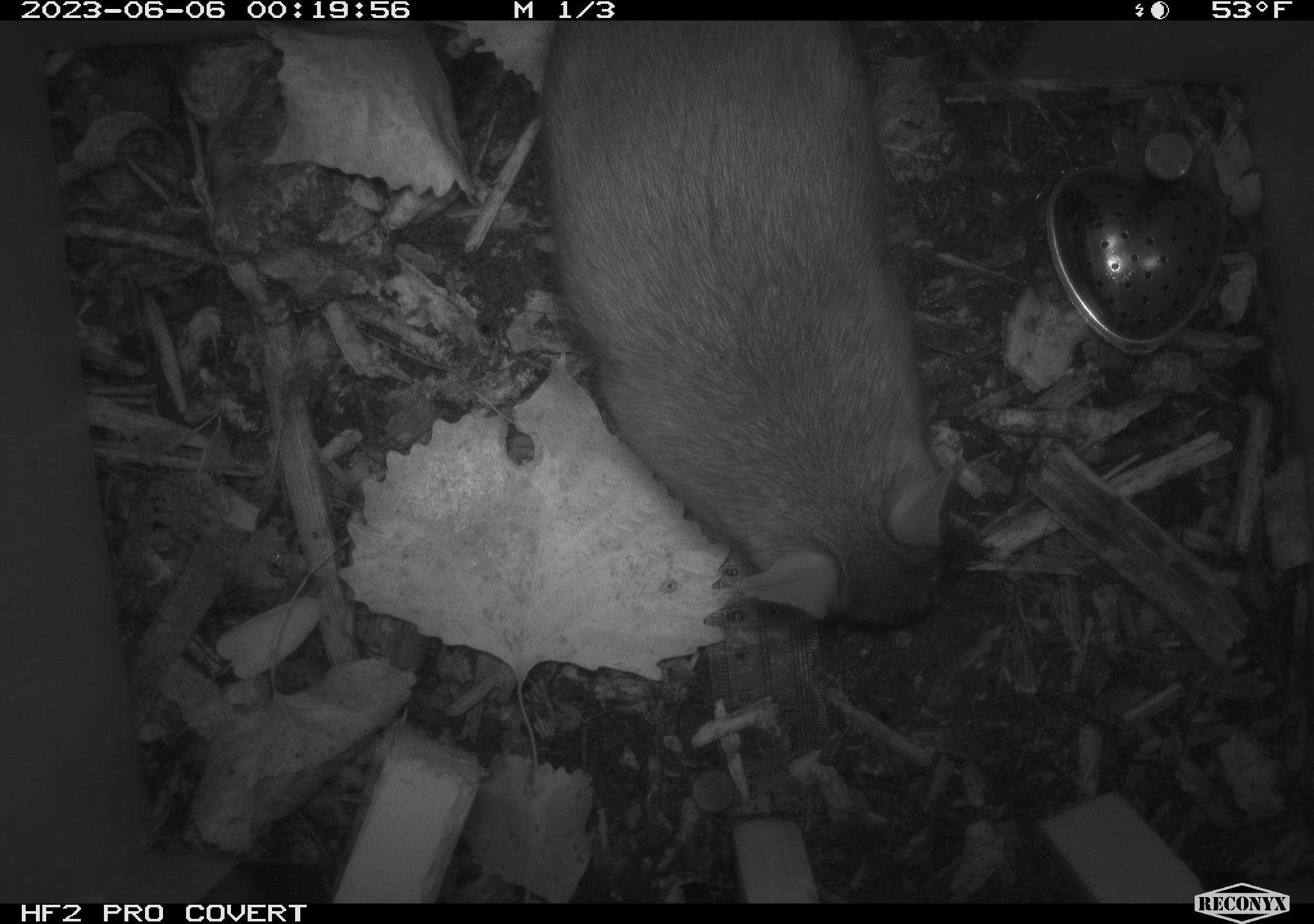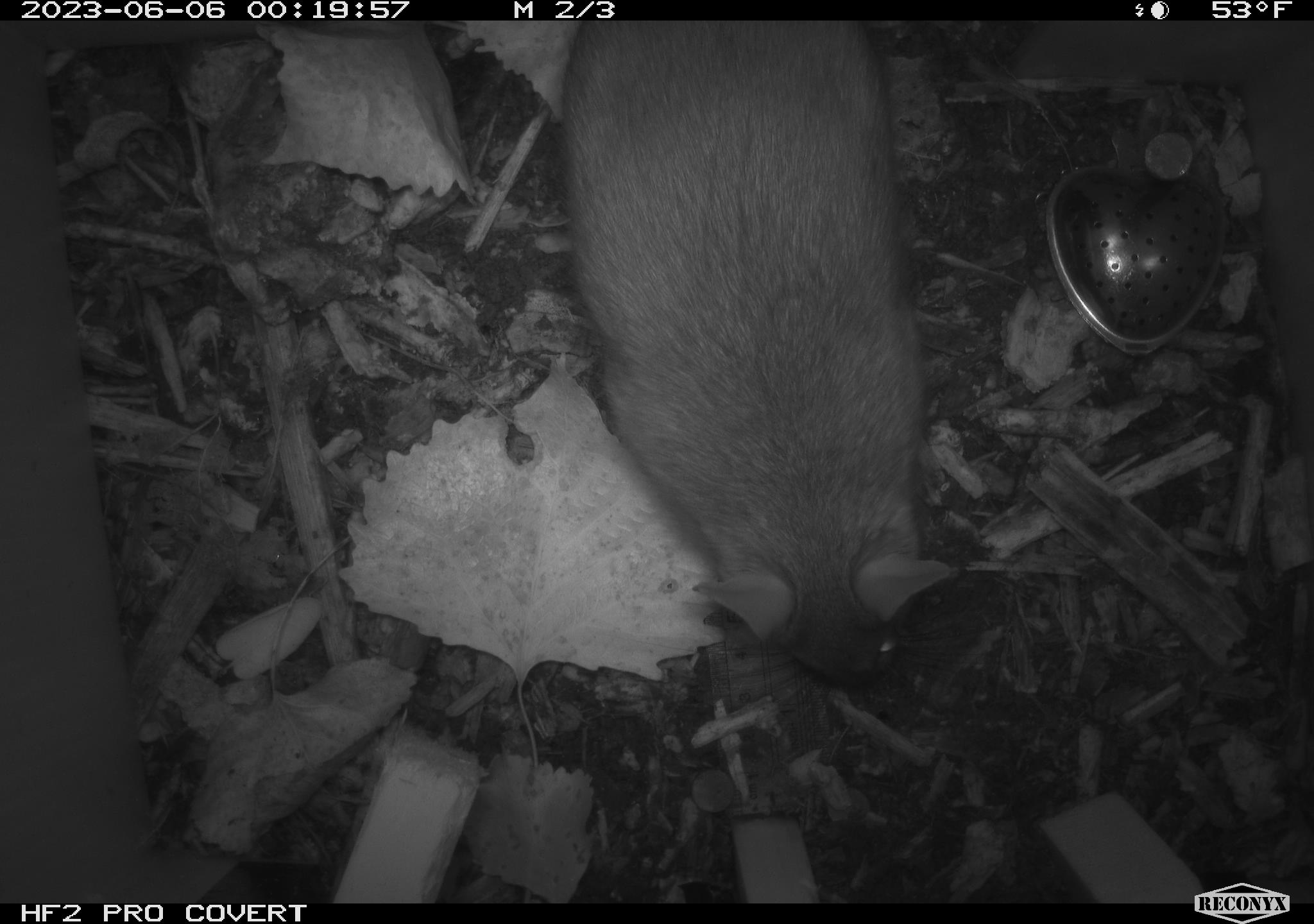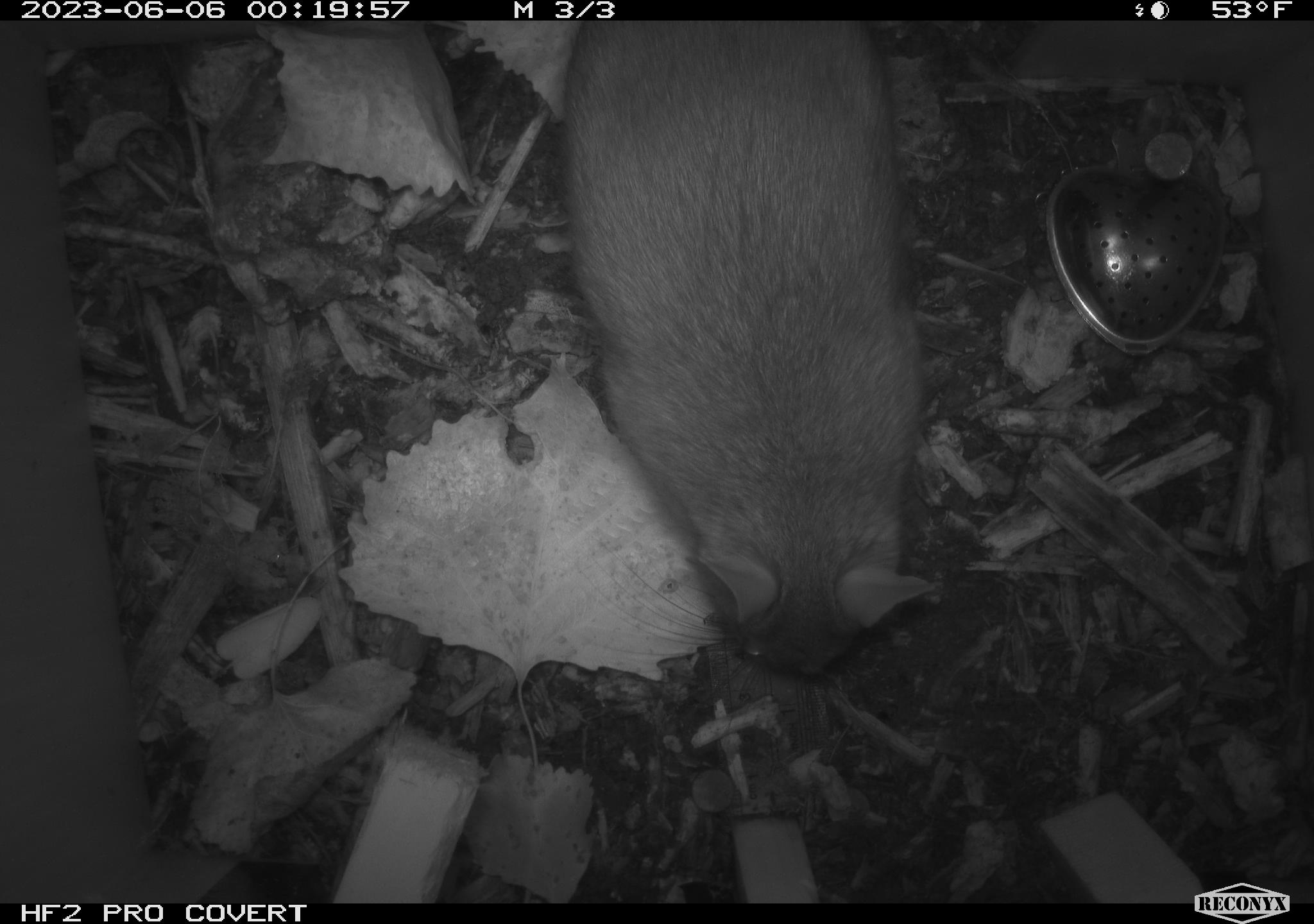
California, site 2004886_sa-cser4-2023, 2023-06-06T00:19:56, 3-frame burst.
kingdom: Animalia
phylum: Chordata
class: Mammalia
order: Rodentia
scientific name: Rodentia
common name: woodrat or rat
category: woodrat or rat species